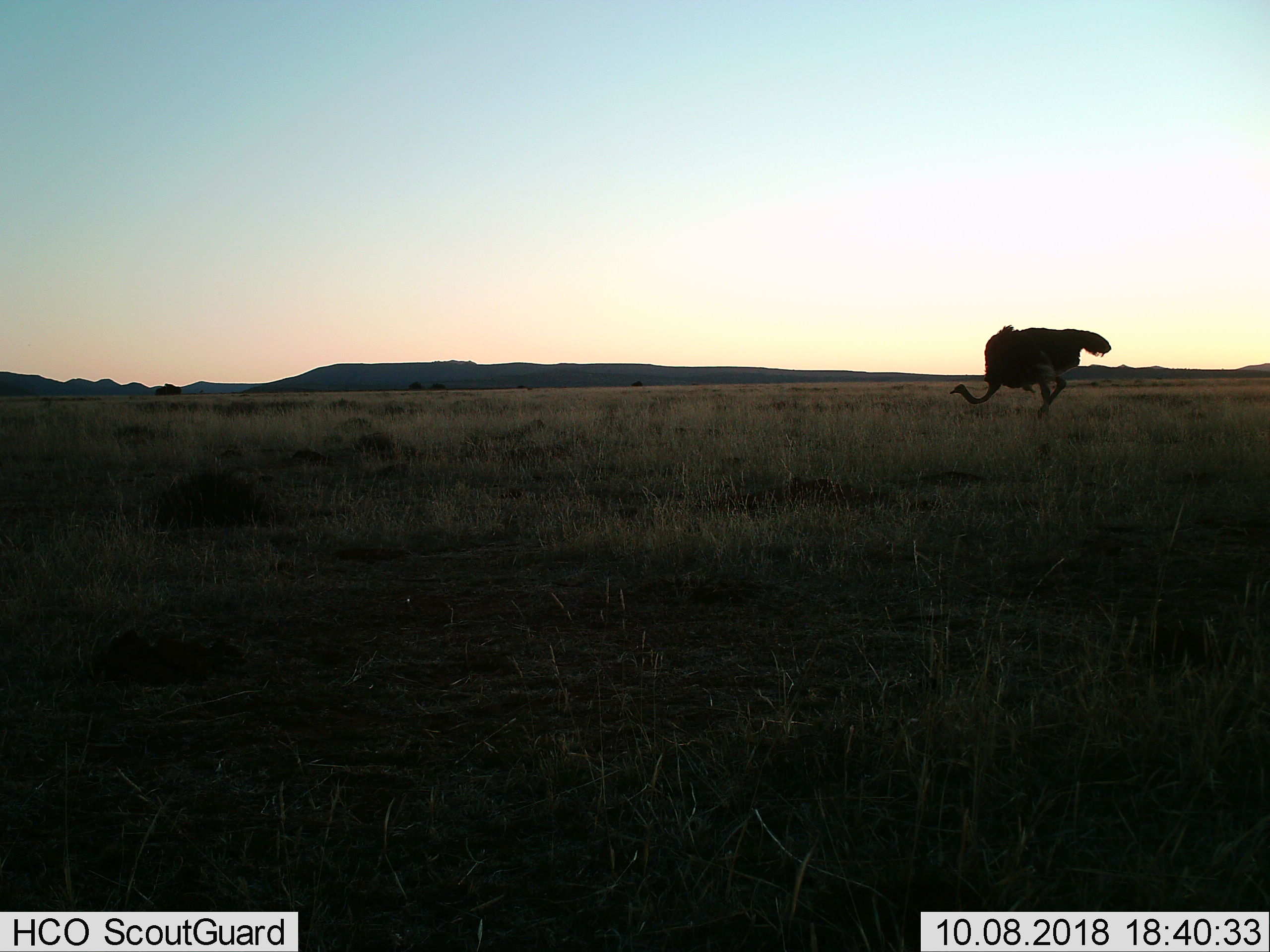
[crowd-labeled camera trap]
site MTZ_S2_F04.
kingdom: Animalia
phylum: Chordata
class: Aves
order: Struthioniformes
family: Struthionidae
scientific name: Struthionidae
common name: ostrich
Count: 1.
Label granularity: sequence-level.